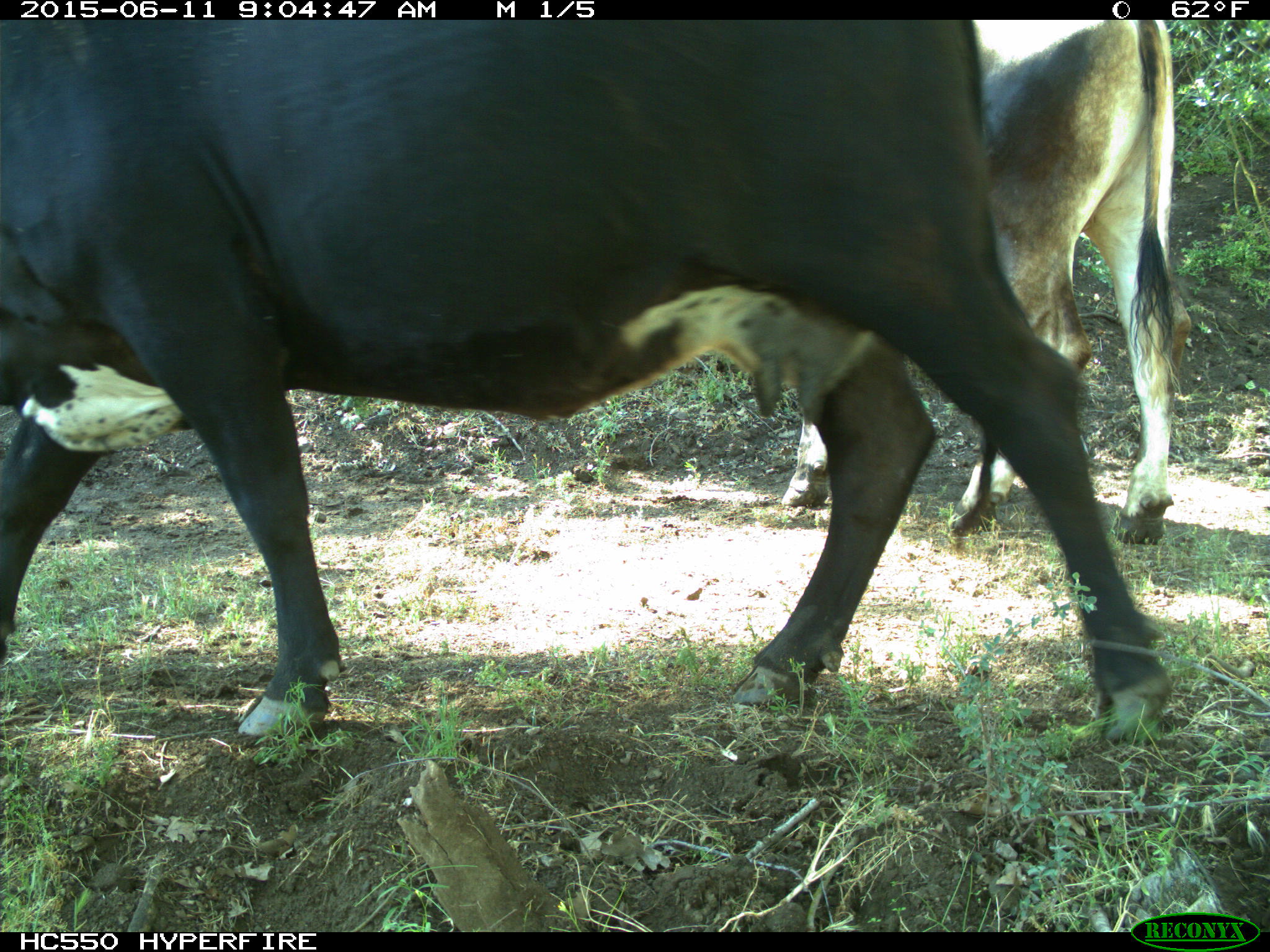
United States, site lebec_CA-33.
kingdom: Animalia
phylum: Chordata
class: Mammalia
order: Artiodactyla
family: Bovidae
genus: Bos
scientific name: Bos taurus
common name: domestic cow